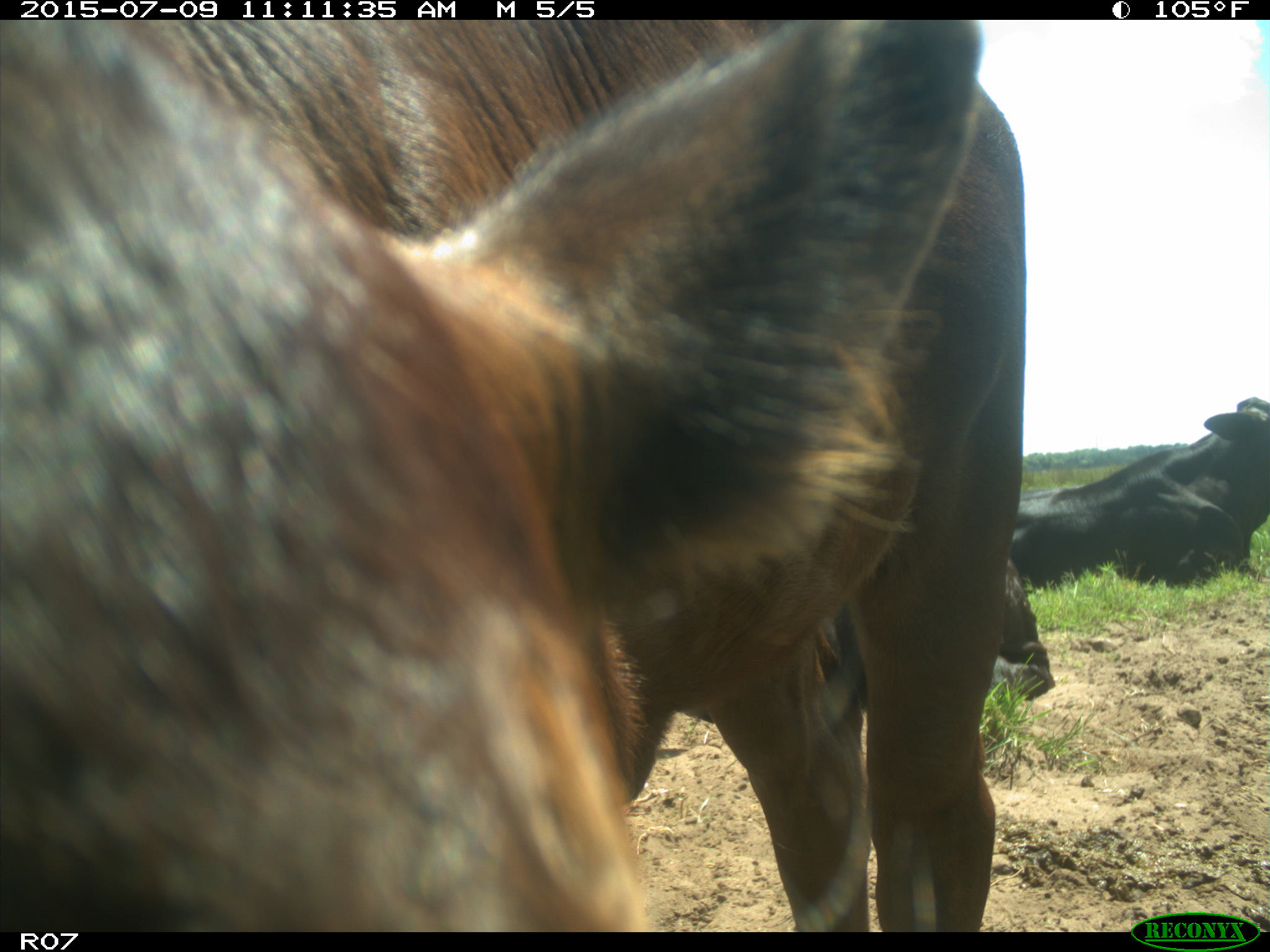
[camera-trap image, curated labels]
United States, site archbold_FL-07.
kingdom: Animalia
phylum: Chordata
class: Mammalia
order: Artiodactyla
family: Bovidae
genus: Bos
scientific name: Bos taurus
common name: domestic cow